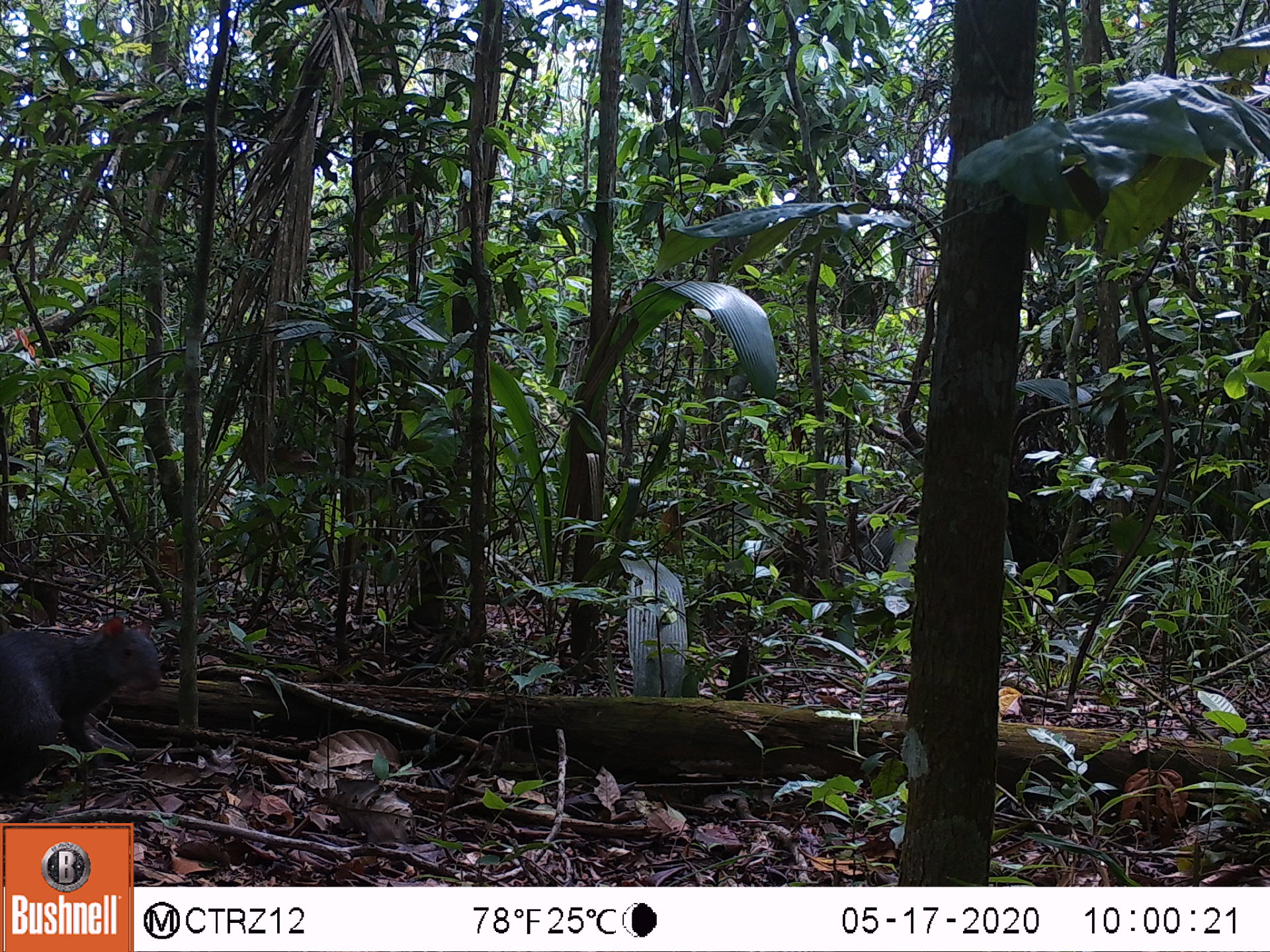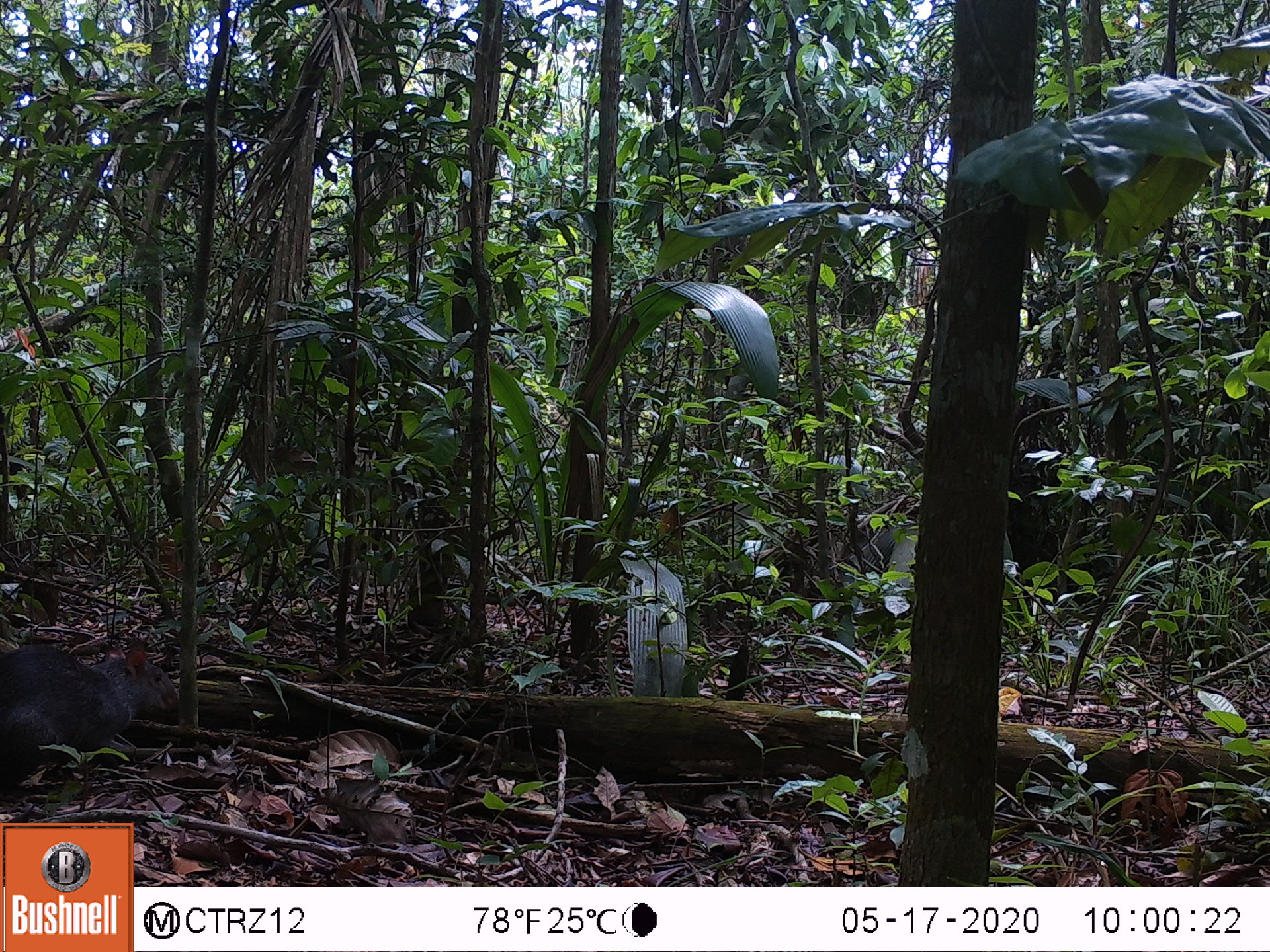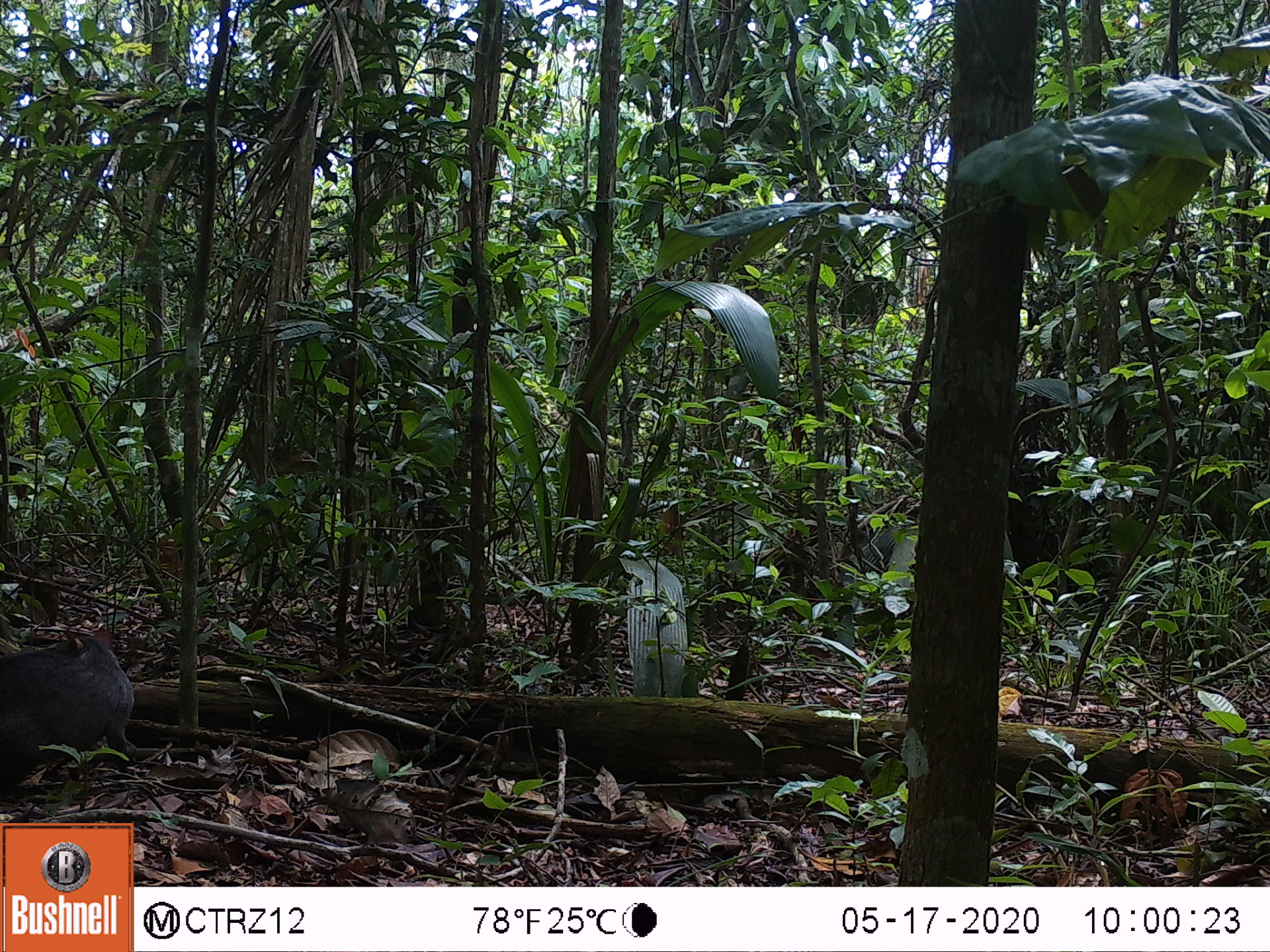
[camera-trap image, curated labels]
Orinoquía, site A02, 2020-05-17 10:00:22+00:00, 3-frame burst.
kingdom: Animalia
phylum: Chordata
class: Mammalia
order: Rodentia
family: Dasyproctidae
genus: Dasyprocta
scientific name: Dasyprocta fuliginosa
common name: black agouti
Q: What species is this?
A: Black agouti (Dasyprocta fuliginosa).